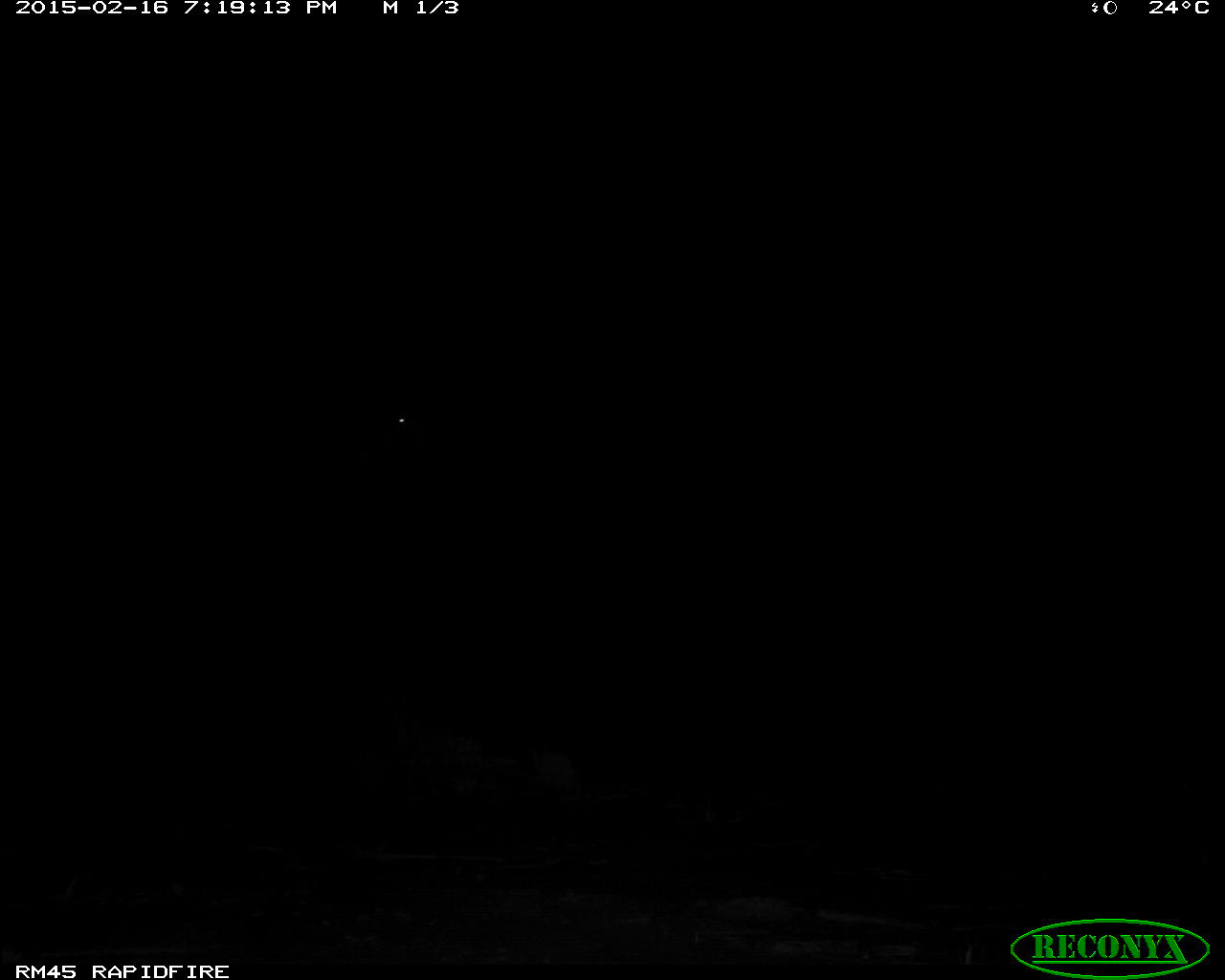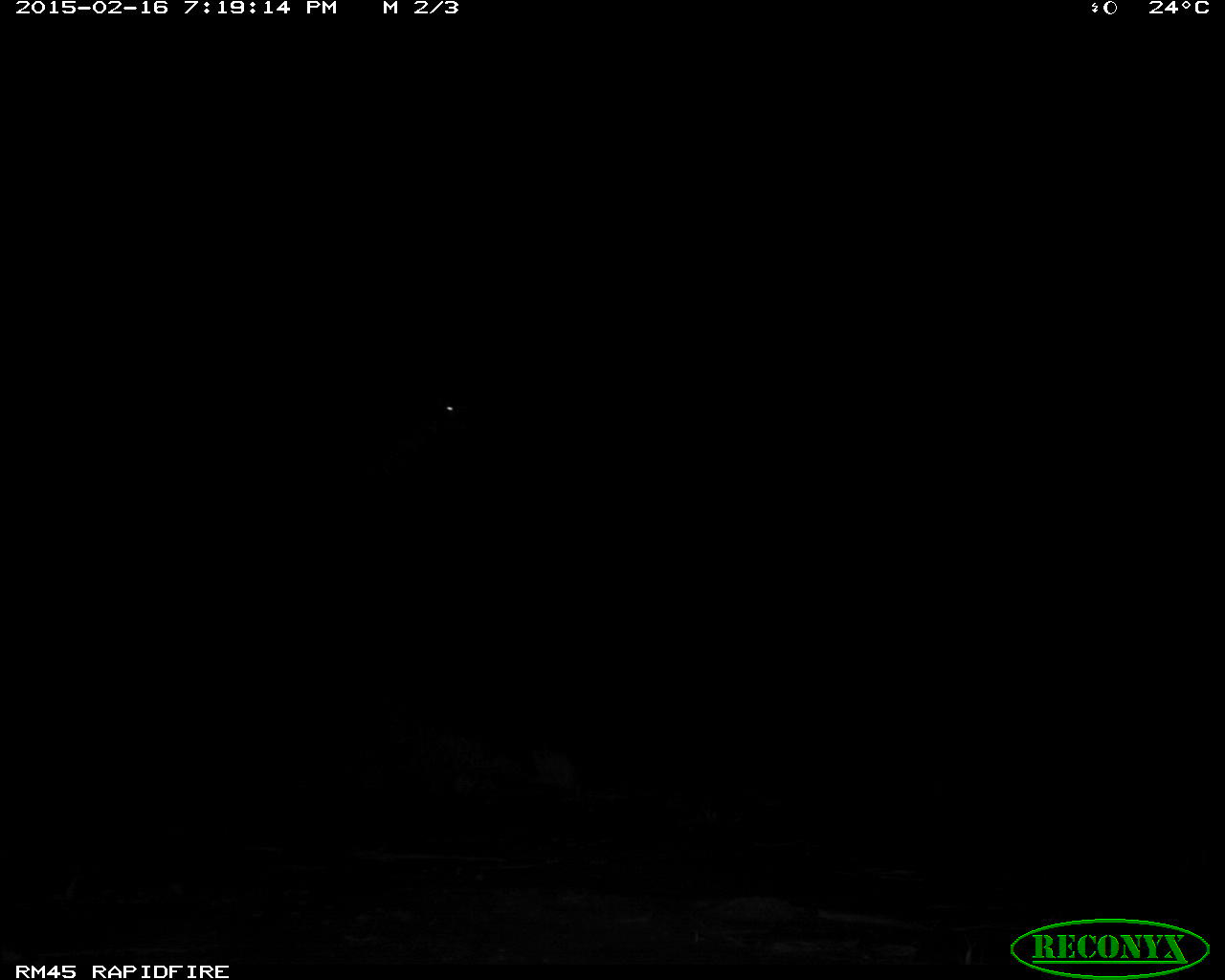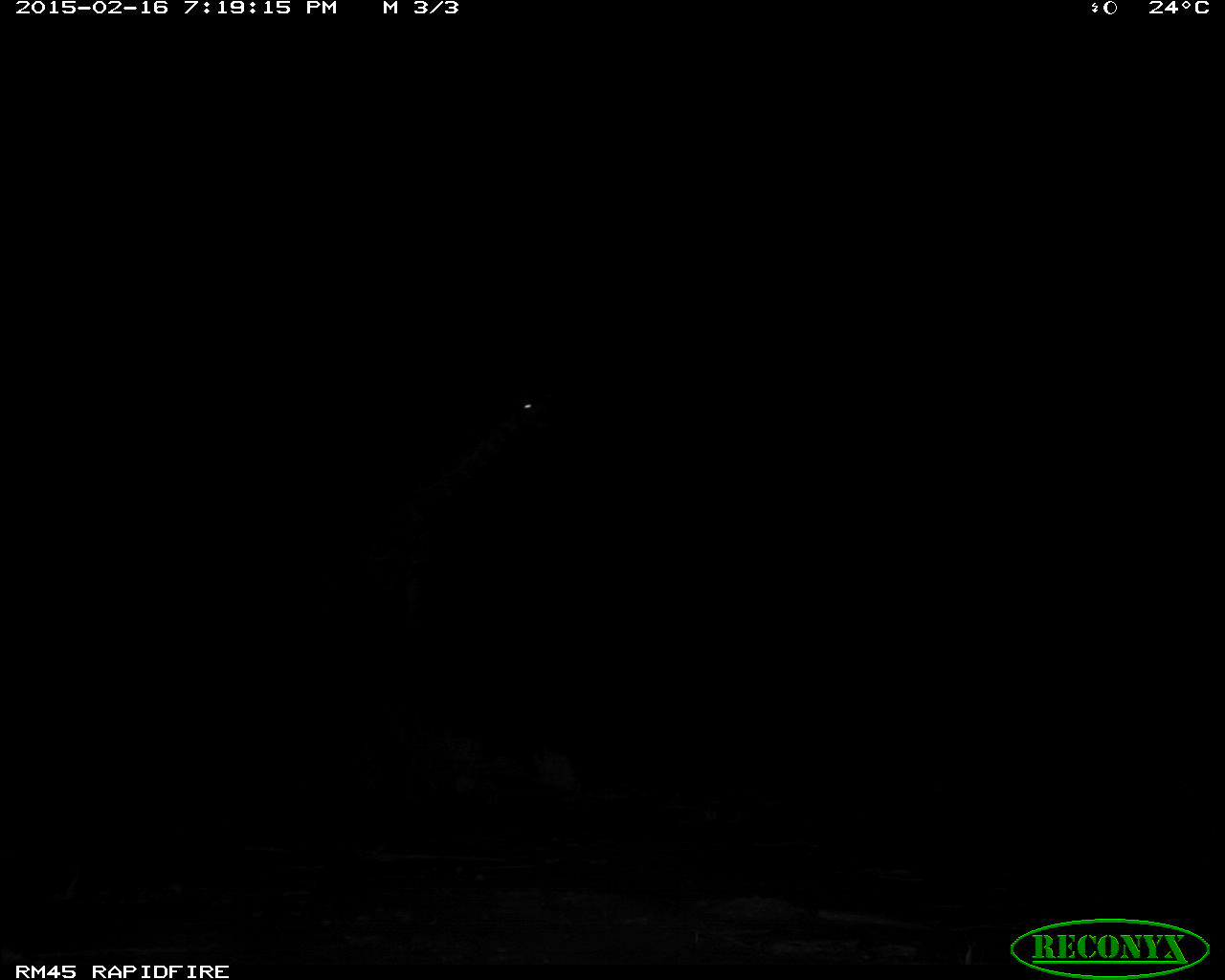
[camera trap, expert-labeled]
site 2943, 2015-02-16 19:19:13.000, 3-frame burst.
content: unidentified animal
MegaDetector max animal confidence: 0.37